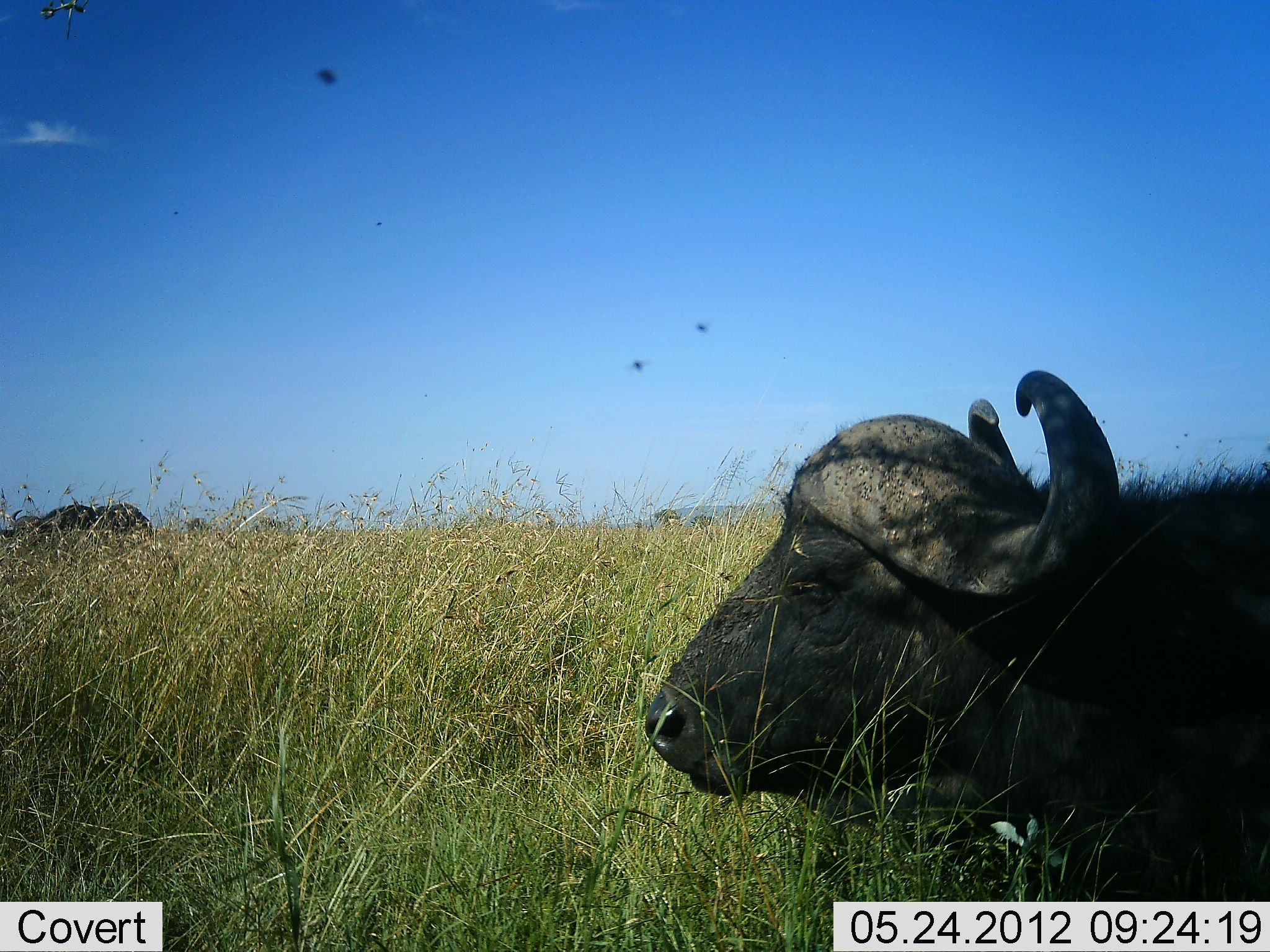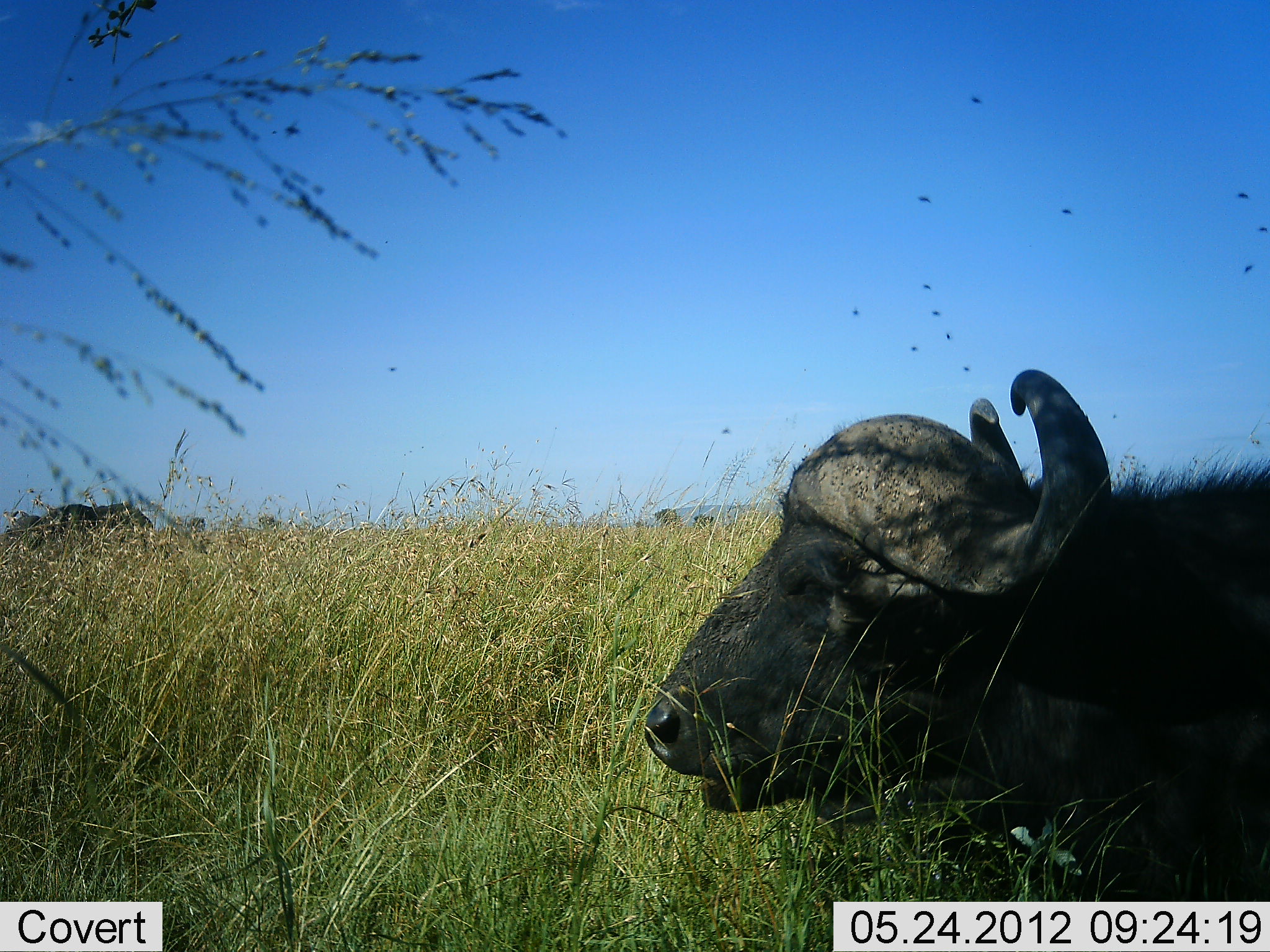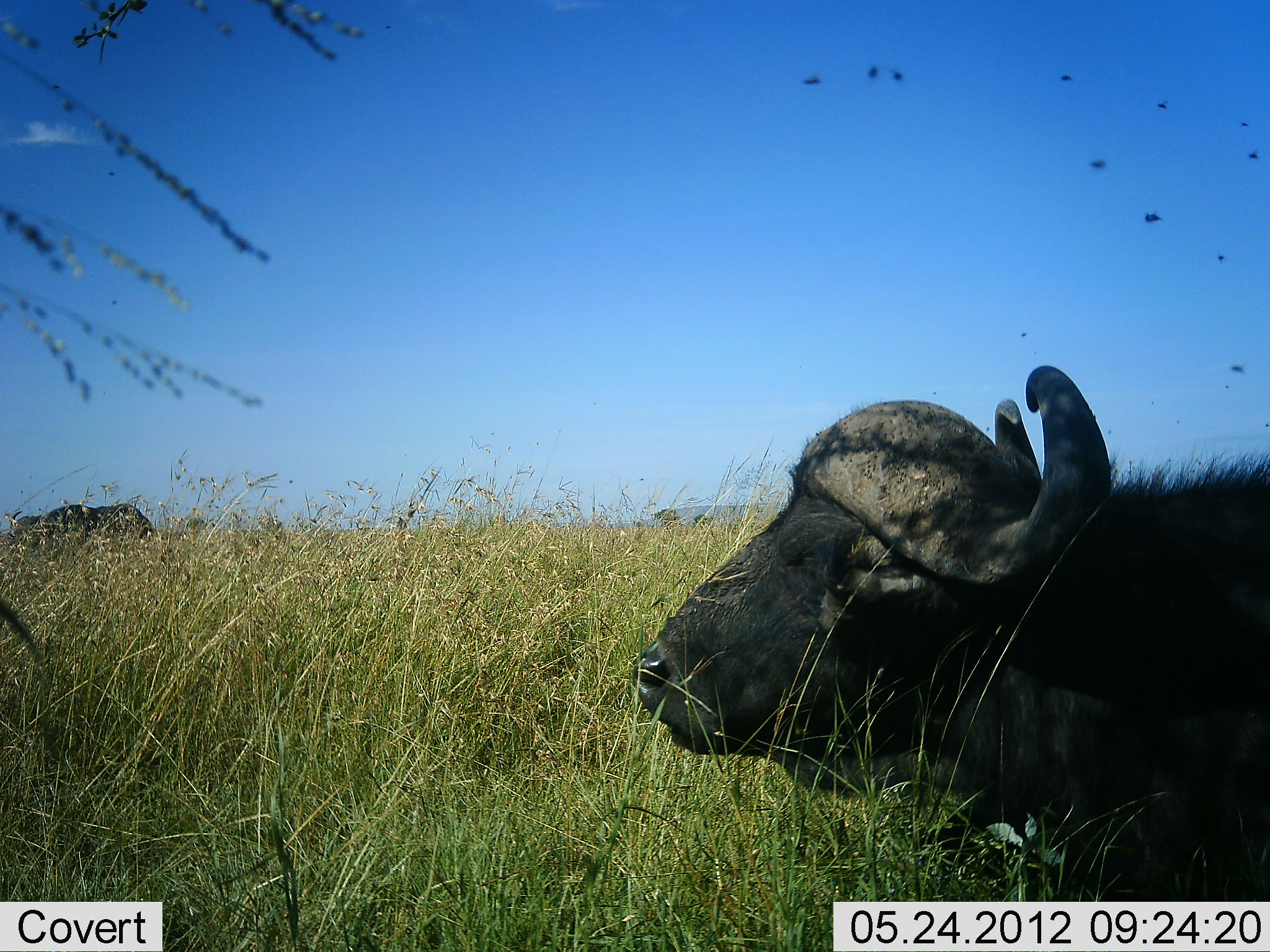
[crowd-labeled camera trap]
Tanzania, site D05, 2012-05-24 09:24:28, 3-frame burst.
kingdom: Animalia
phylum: Chordata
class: Mammalia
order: Artiodactyla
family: Bovidae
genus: Syncerus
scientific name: Syncerus caffer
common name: cape buffalo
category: buffalo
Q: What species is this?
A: Buffalo (cape buffalo) (Syncerus caffer).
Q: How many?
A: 2.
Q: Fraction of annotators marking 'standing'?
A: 64%.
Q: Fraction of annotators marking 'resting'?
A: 73%.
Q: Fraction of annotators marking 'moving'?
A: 0%.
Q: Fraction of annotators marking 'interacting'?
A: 0%.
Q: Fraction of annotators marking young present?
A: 0%.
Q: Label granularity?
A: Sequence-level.